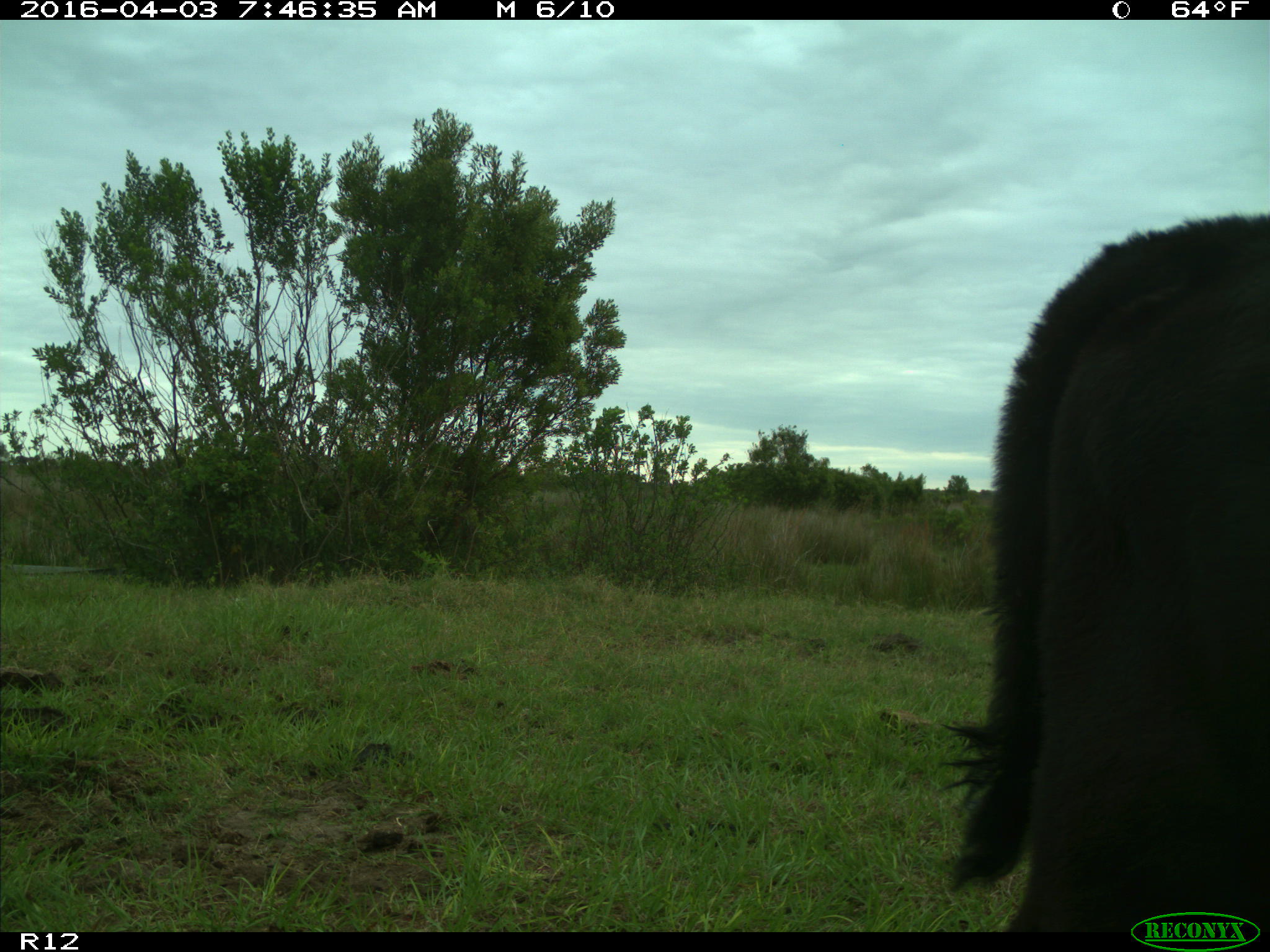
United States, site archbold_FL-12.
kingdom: Animalia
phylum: Chordata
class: Mammalia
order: Artiodactyla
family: Bovidae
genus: Bos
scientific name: Bos taurus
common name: domestic cow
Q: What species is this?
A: Bos taurus (domestic cow).